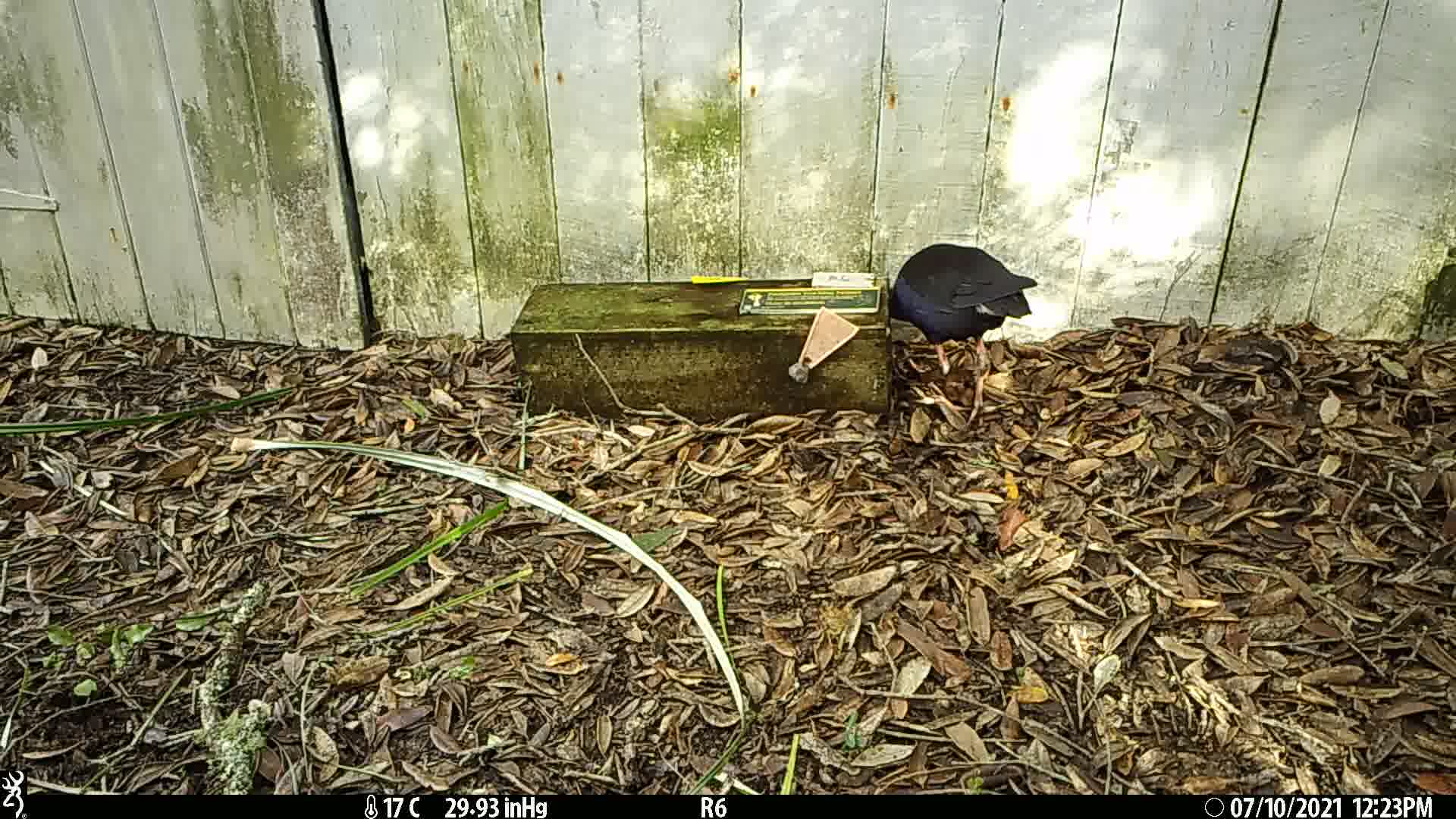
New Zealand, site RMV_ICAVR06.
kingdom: Animalia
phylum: Chordata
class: Aves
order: Gruiformes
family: Rallidae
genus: Porphyrio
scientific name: Porphyrio melanotus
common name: australasian swamphen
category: pukeko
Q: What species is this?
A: Pukeko (australasian swamphen) (Porphyrio melanotus).